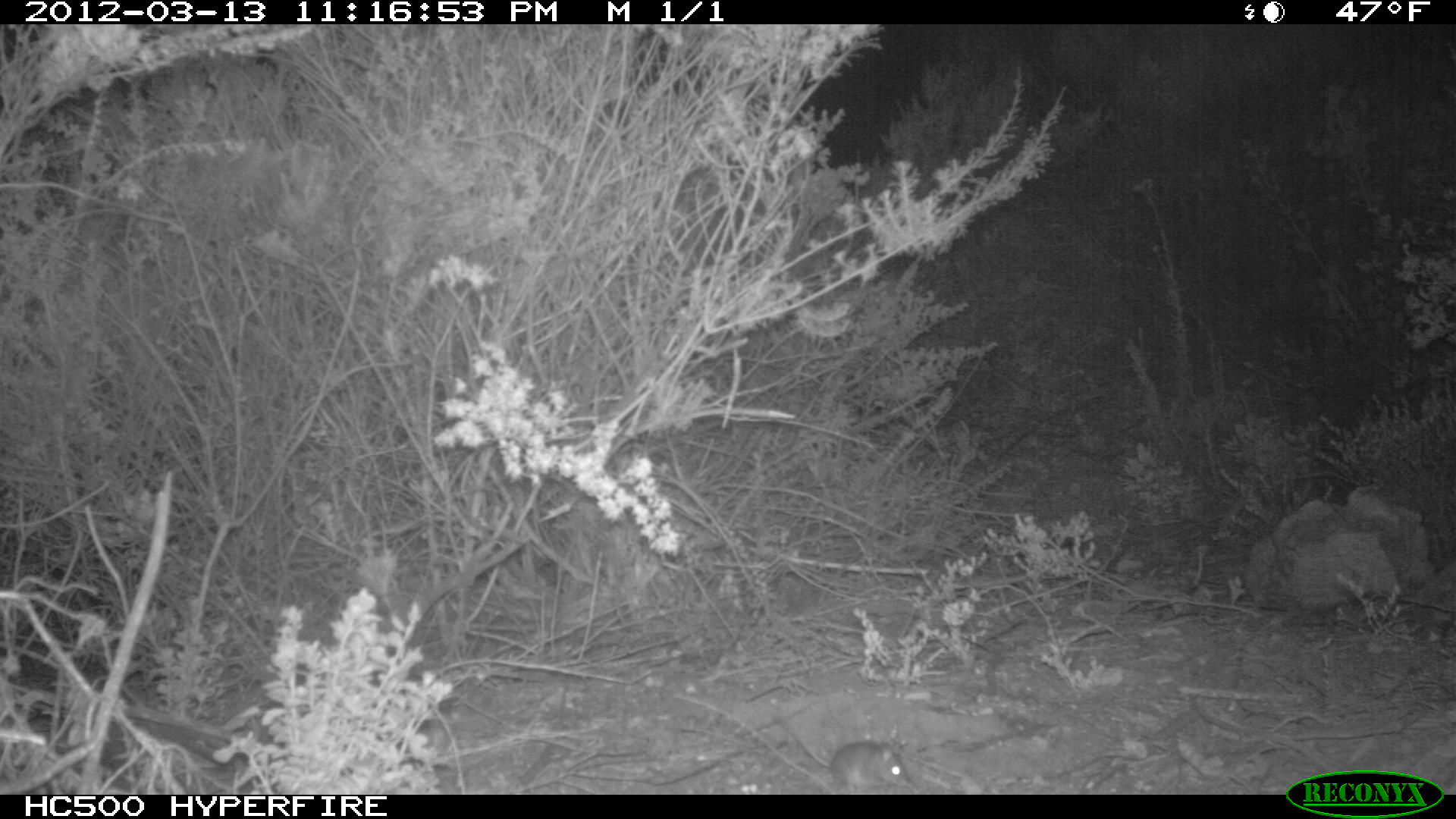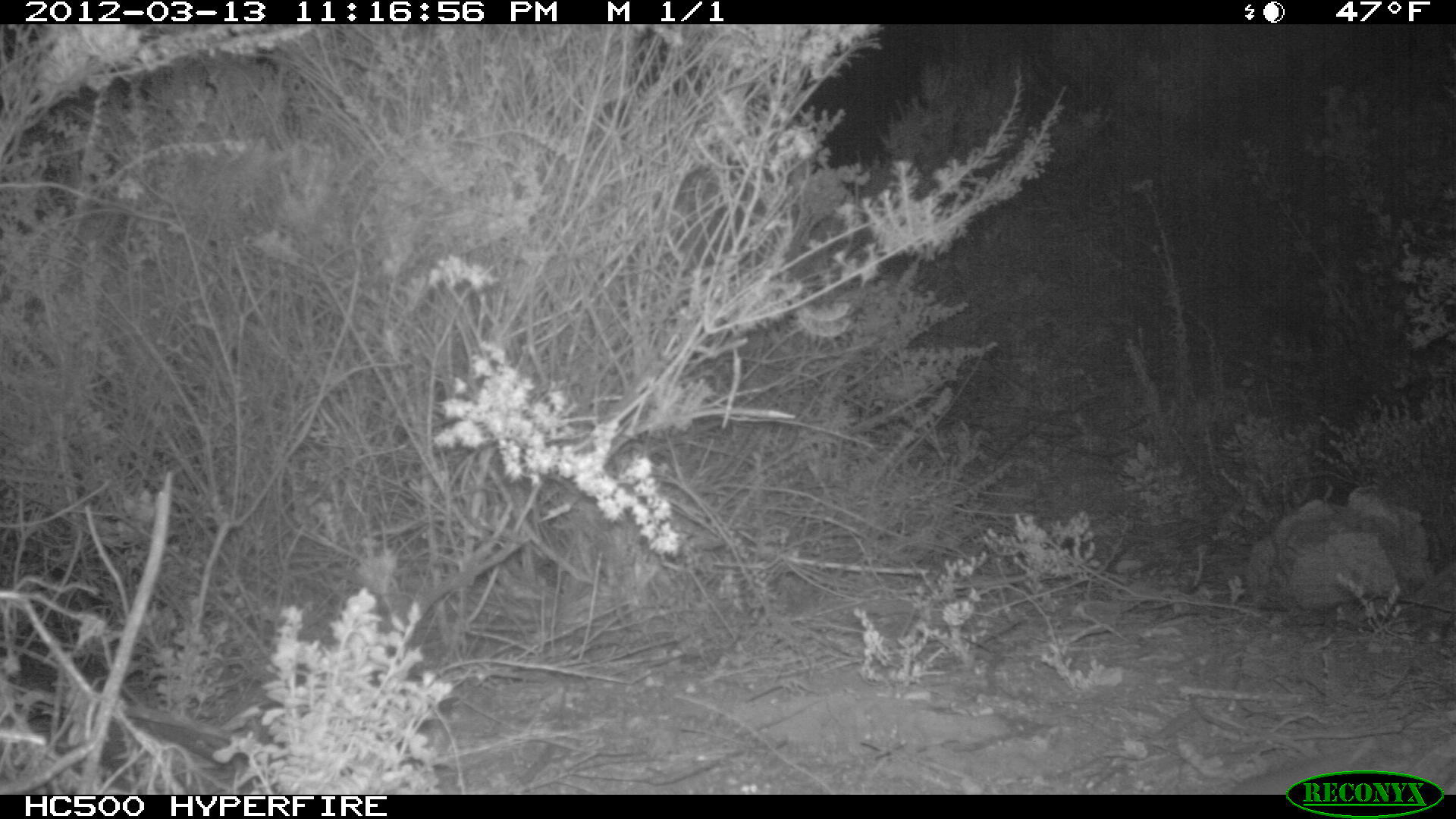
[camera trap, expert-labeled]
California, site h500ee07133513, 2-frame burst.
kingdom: Animalia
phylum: Chordata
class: Mammalia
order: Rodentia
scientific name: Rodentia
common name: rodent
Rodent (Rodentia).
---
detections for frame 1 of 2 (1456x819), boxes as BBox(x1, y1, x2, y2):
rodent: BBox(773, 716, 910, 794)